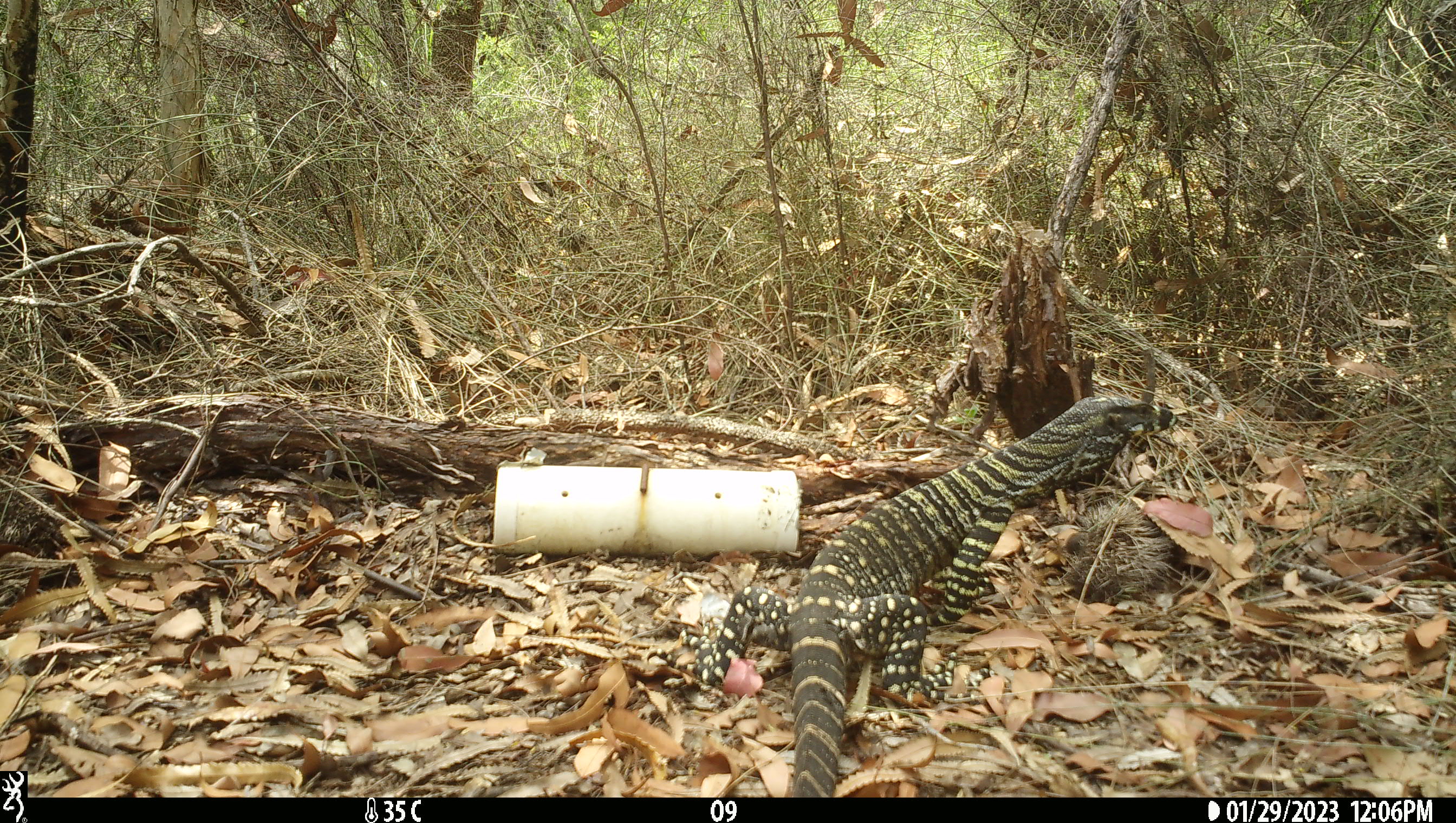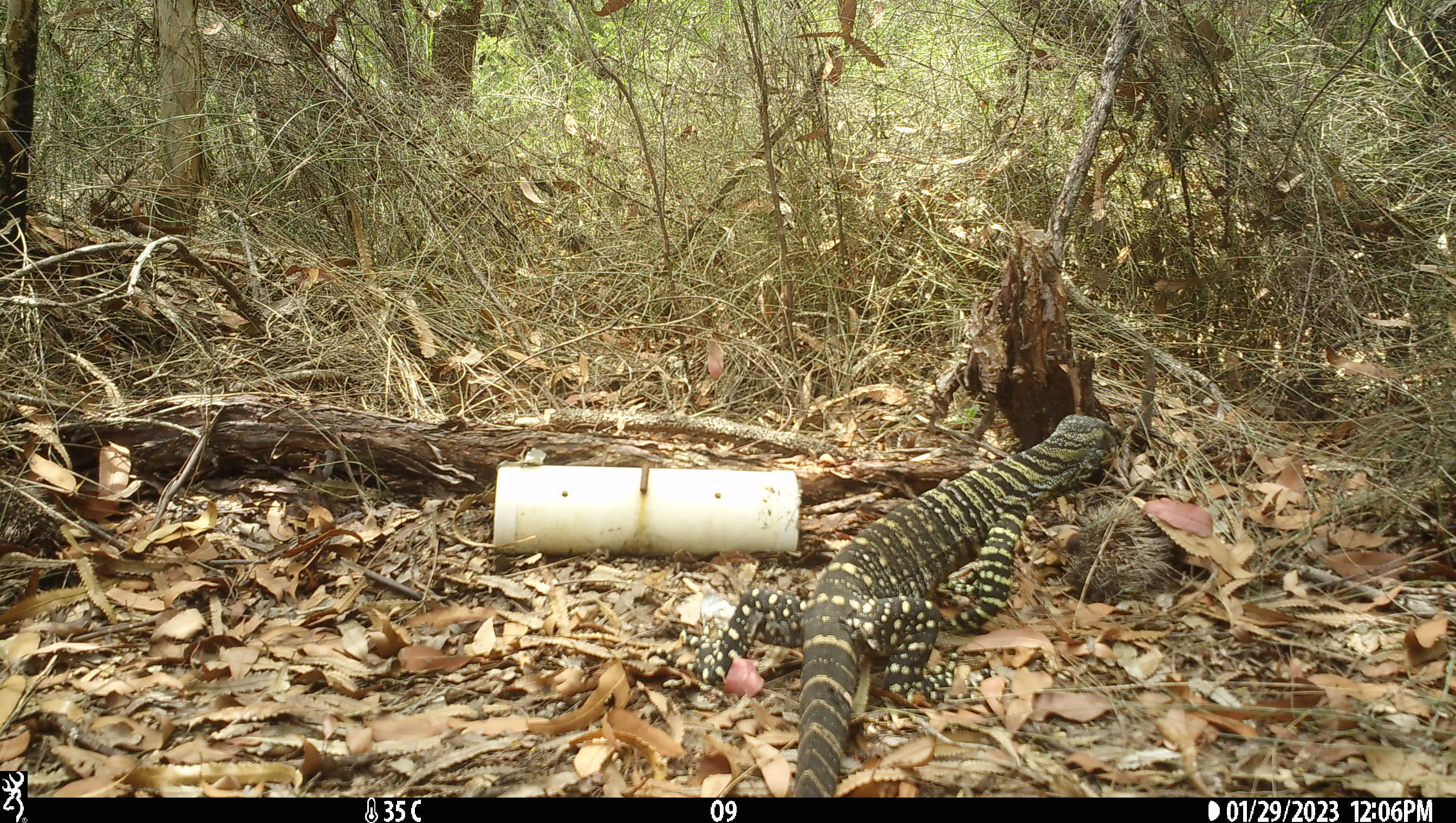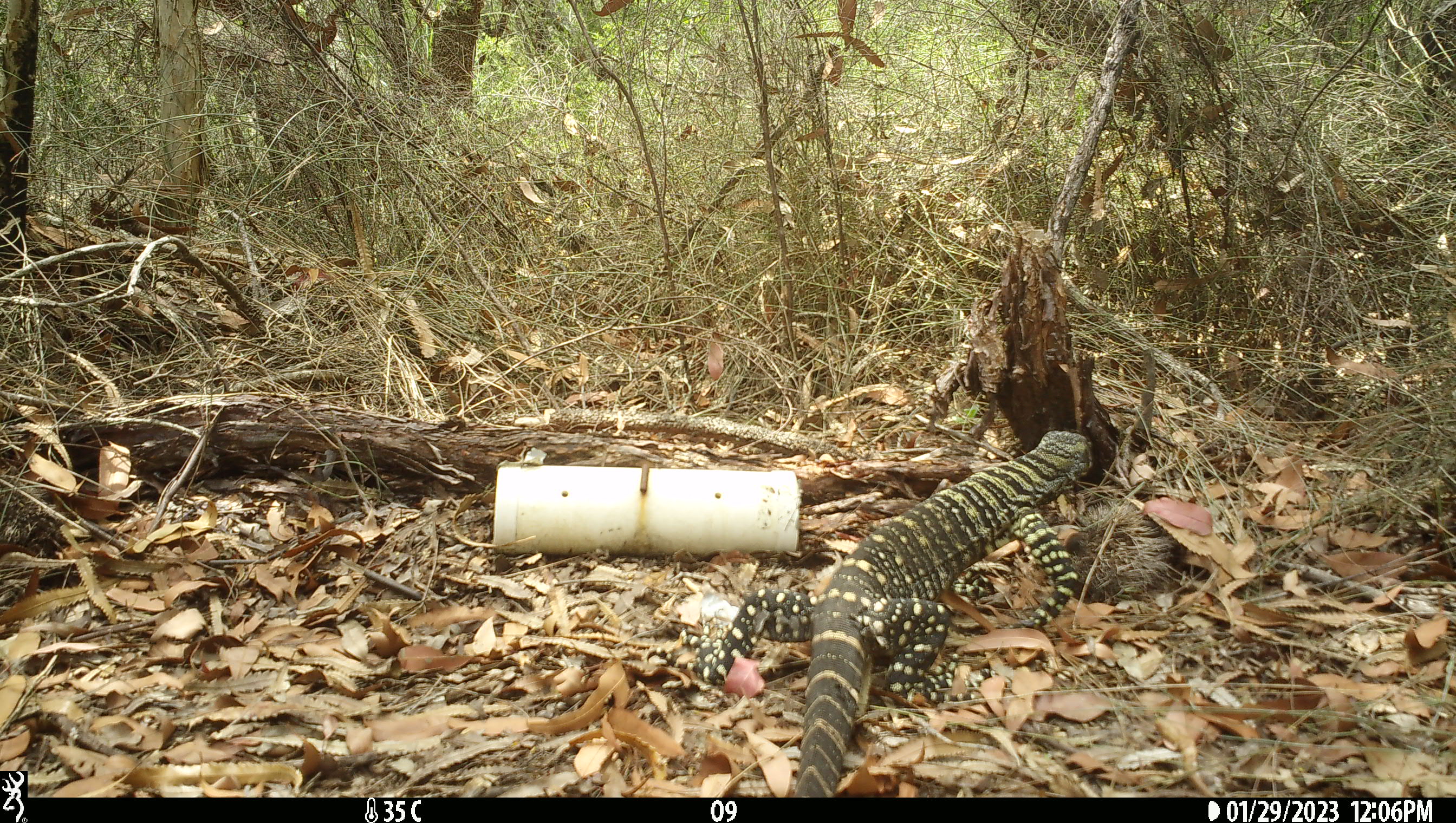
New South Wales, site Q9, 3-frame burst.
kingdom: Animalia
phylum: Chordata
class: Reptilia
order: Squamata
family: Varanidae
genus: Varanus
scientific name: Varanus varius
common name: lace monitor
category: goanna